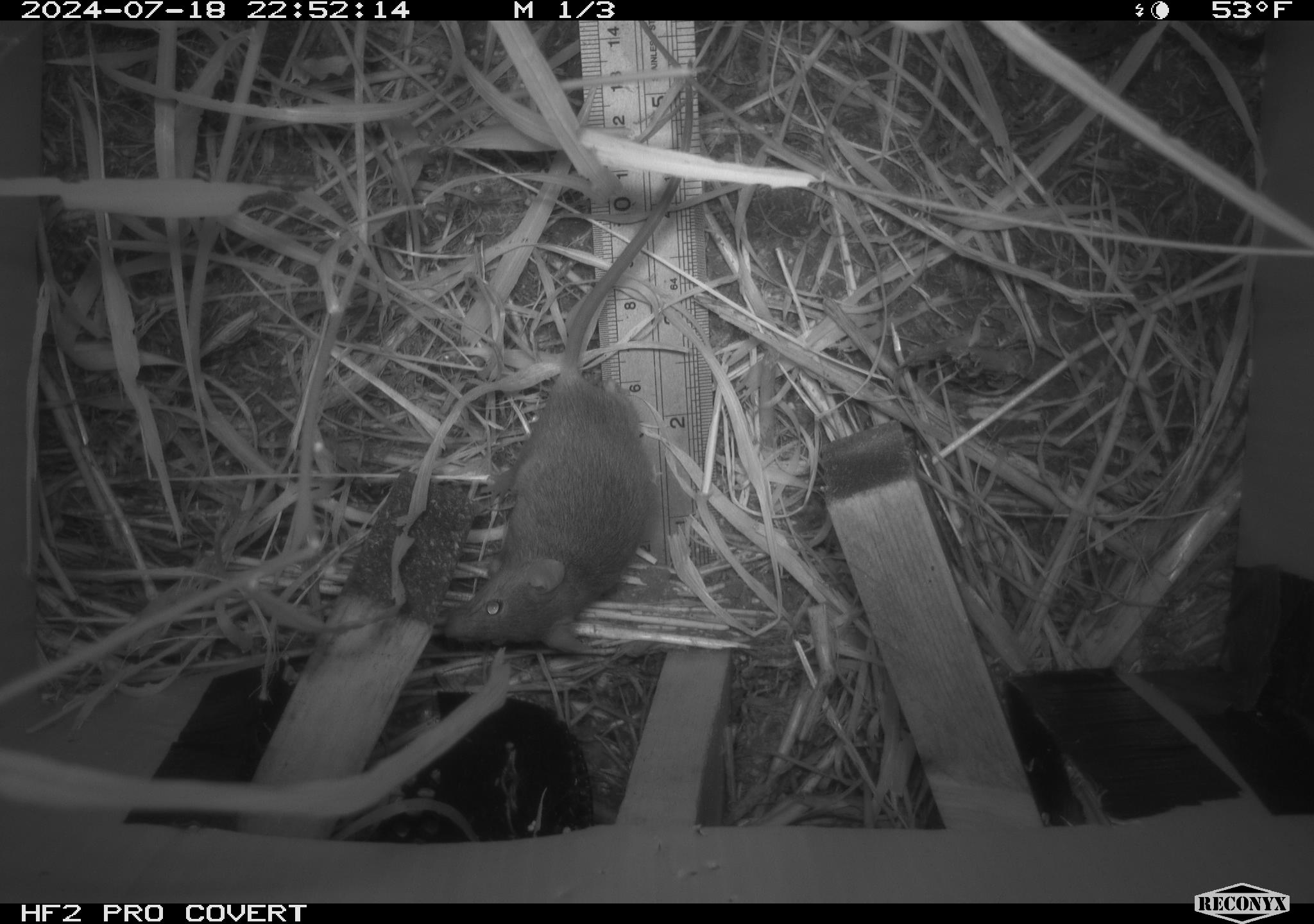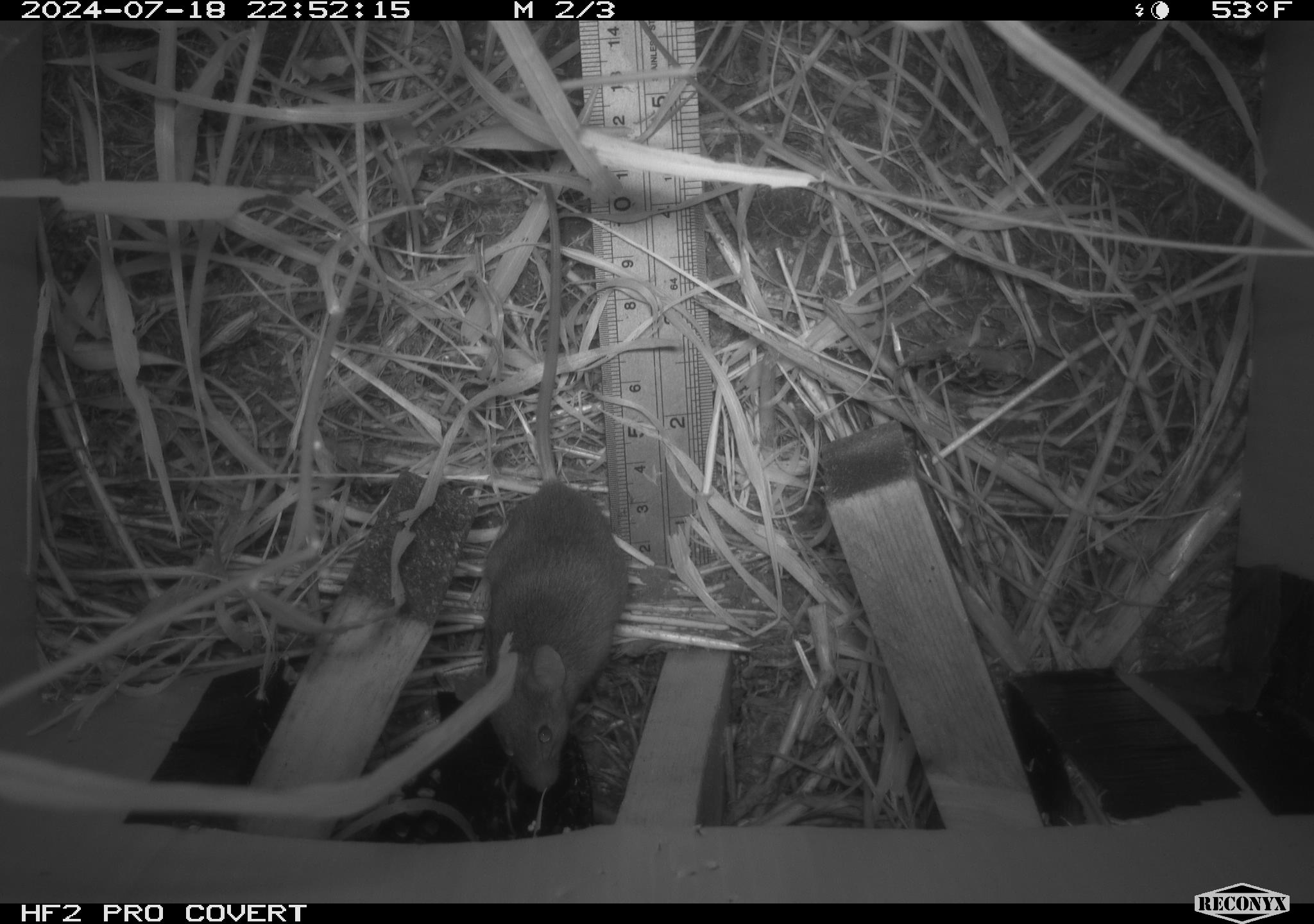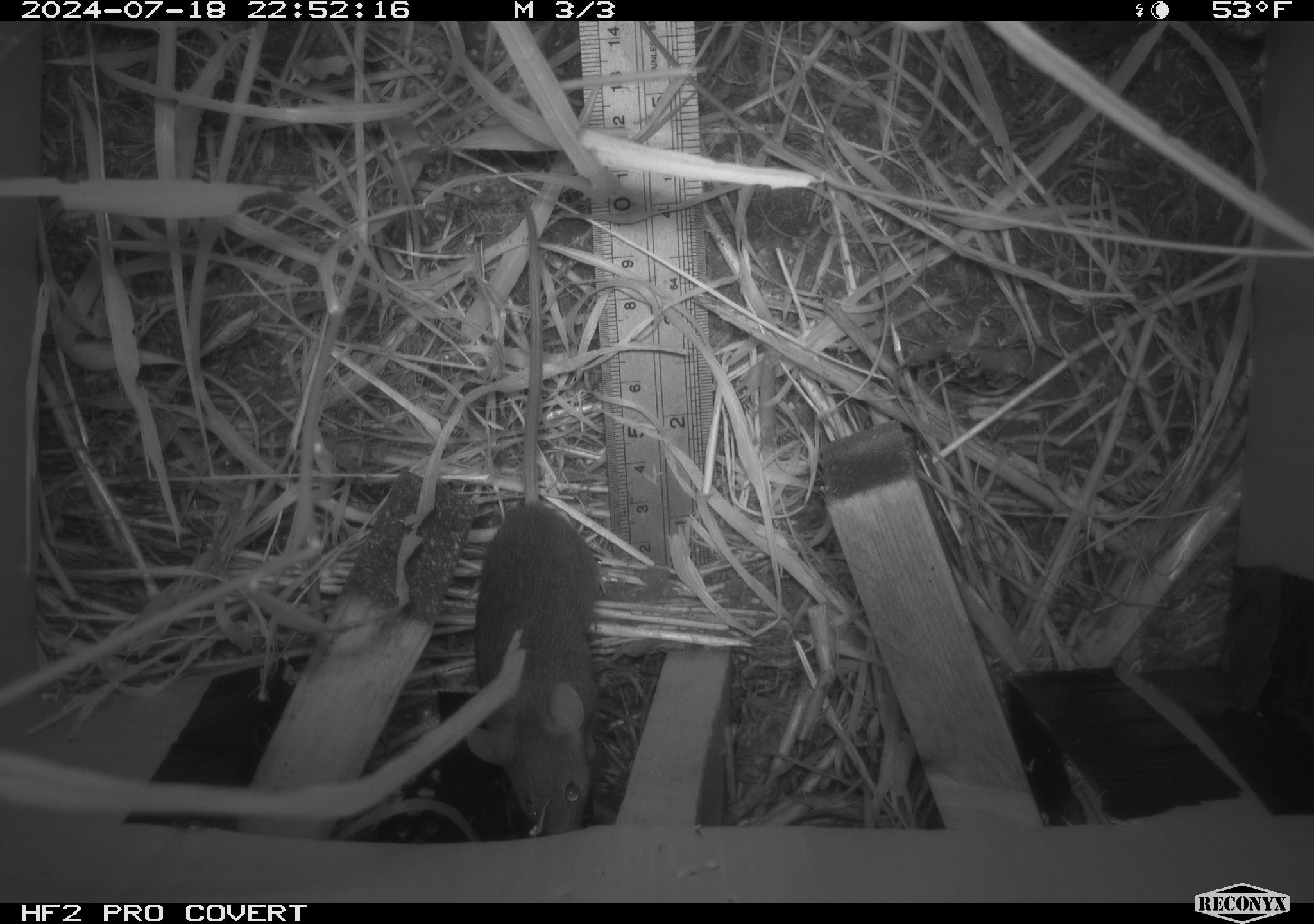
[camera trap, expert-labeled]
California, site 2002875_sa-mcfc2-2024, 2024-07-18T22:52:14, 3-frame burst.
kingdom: Animalia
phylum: Chordata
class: Mammalia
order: Rodentia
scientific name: Rodentia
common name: rodent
Rodent (Rodentia).